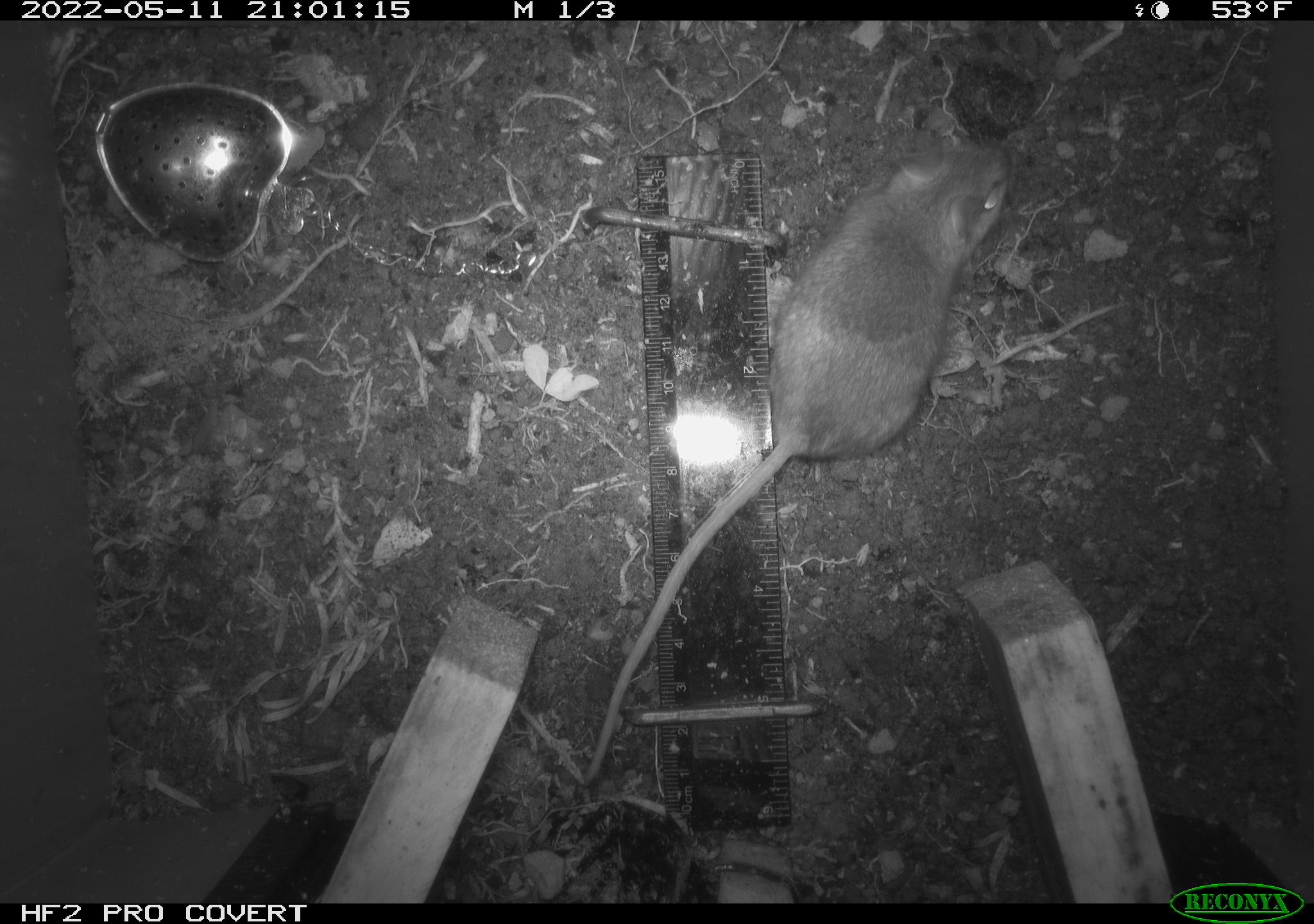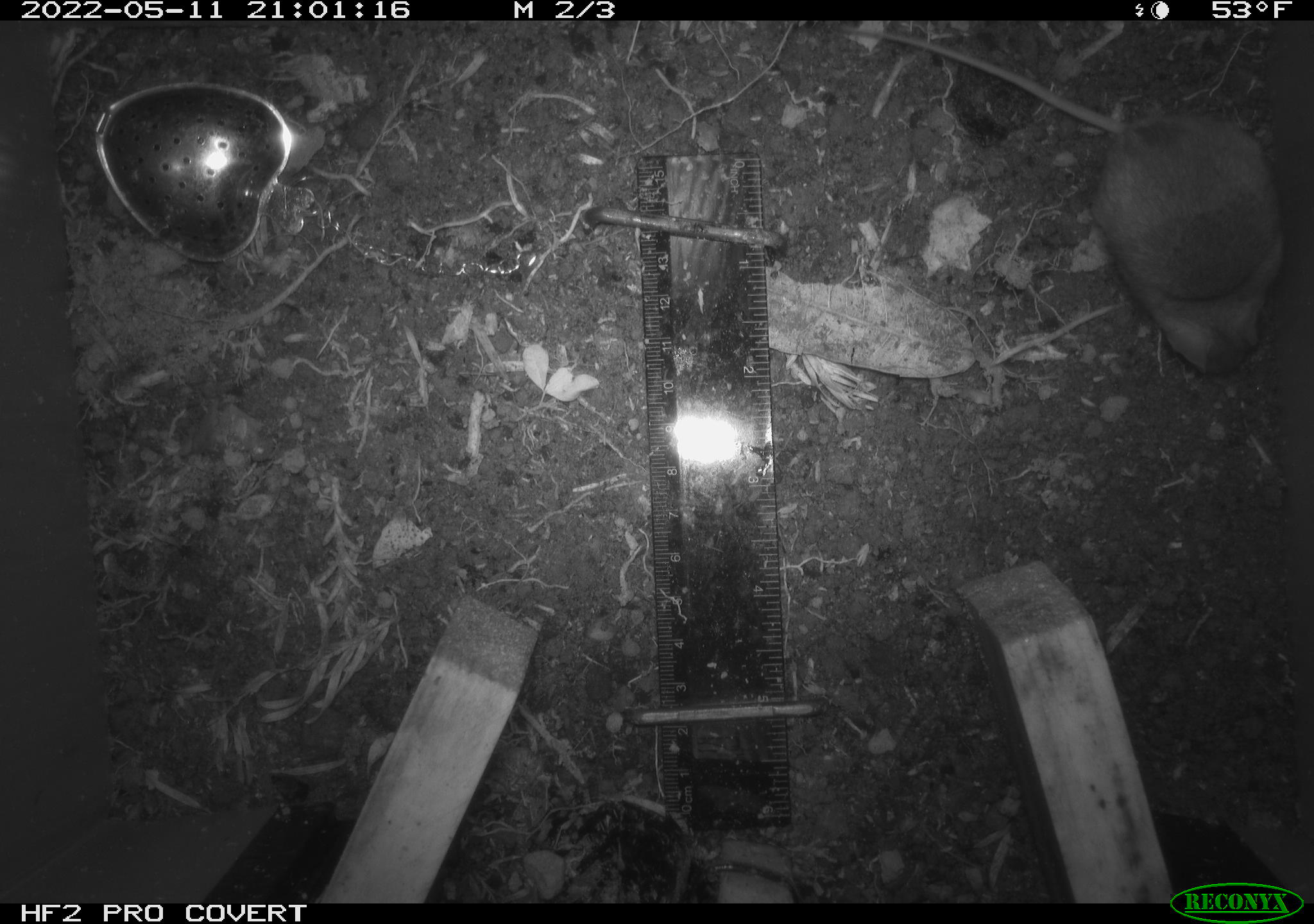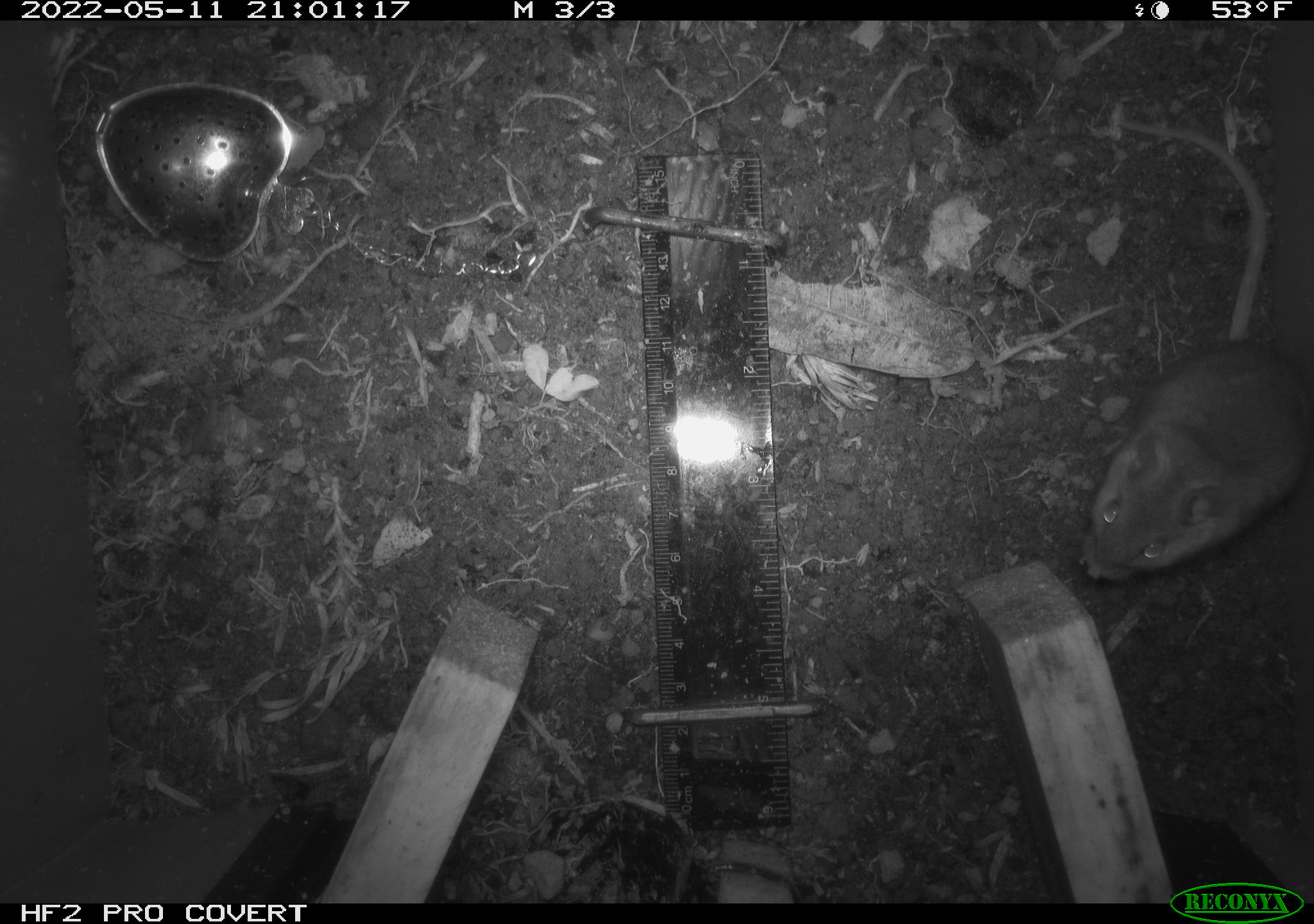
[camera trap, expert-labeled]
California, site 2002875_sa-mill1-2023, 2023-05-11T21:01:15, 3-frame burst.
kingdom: Animalia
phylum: Chordata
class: Mammalia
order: Rodentia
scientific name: Rodentia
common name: mouse species